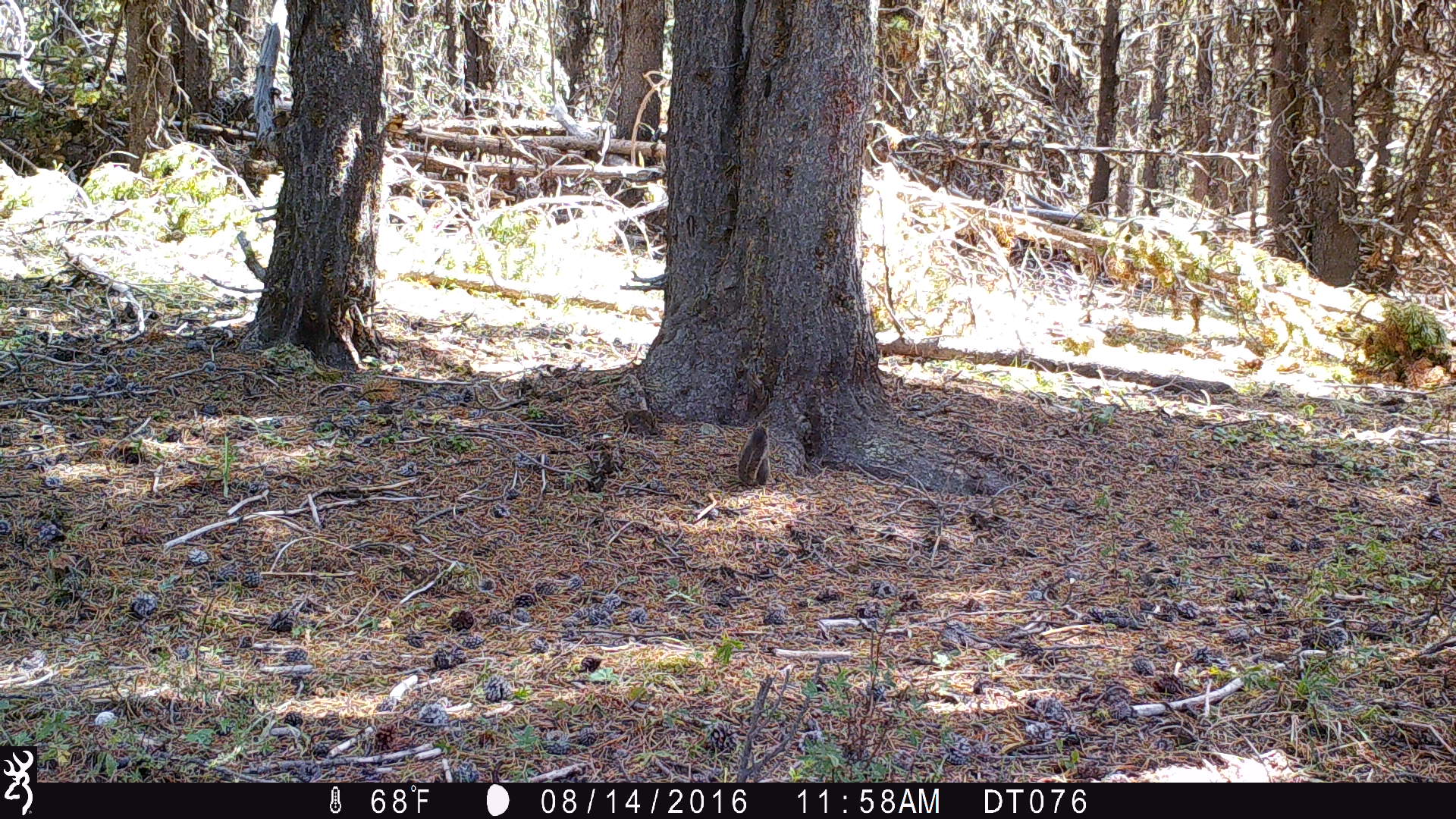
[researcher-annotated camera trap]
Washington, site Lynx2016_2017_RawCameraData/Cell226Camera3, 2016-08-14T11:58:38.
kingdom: Animalia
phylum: Chordata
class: Mammalia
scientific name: Mammalia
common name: small mammal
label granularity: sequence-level